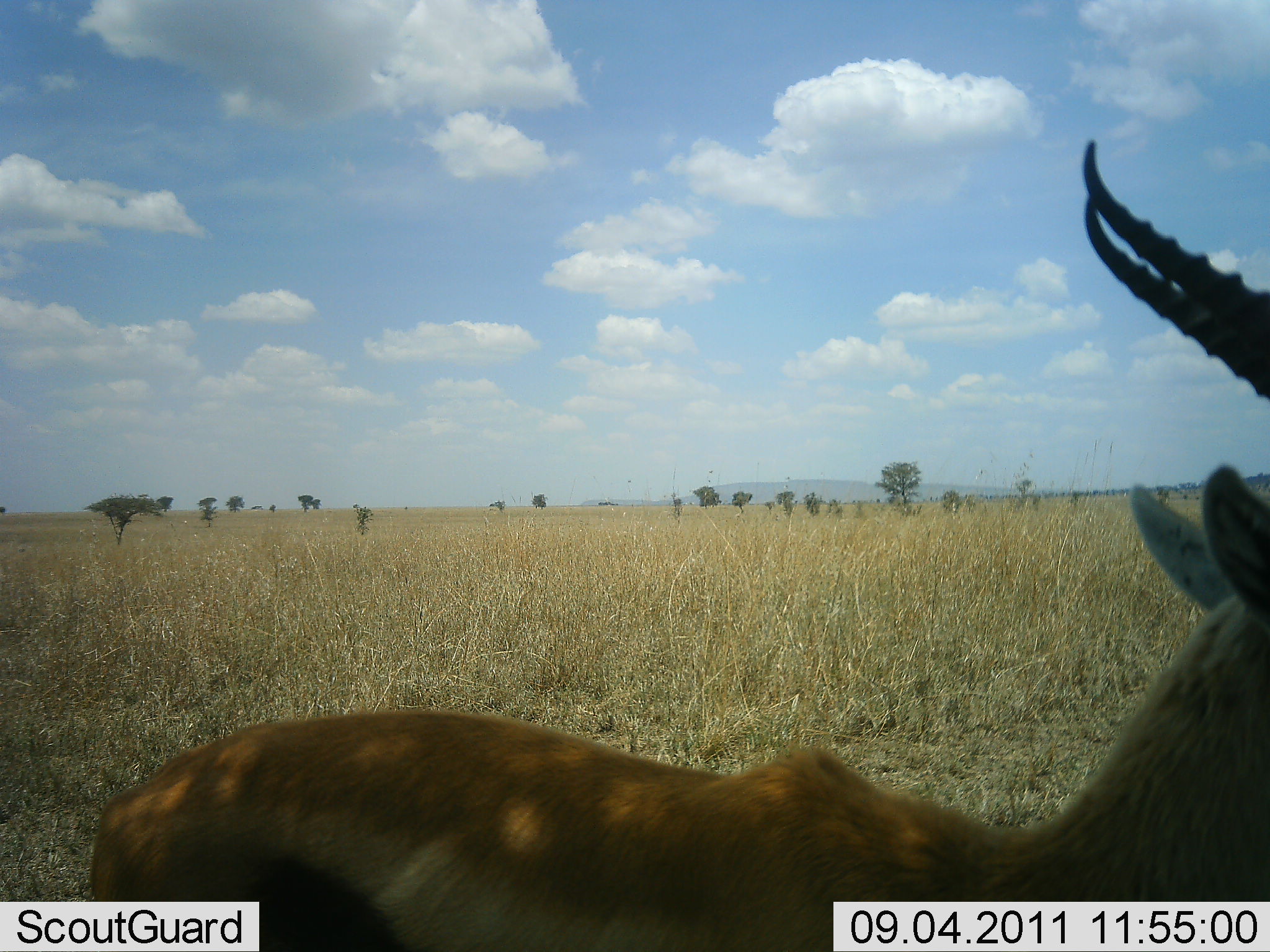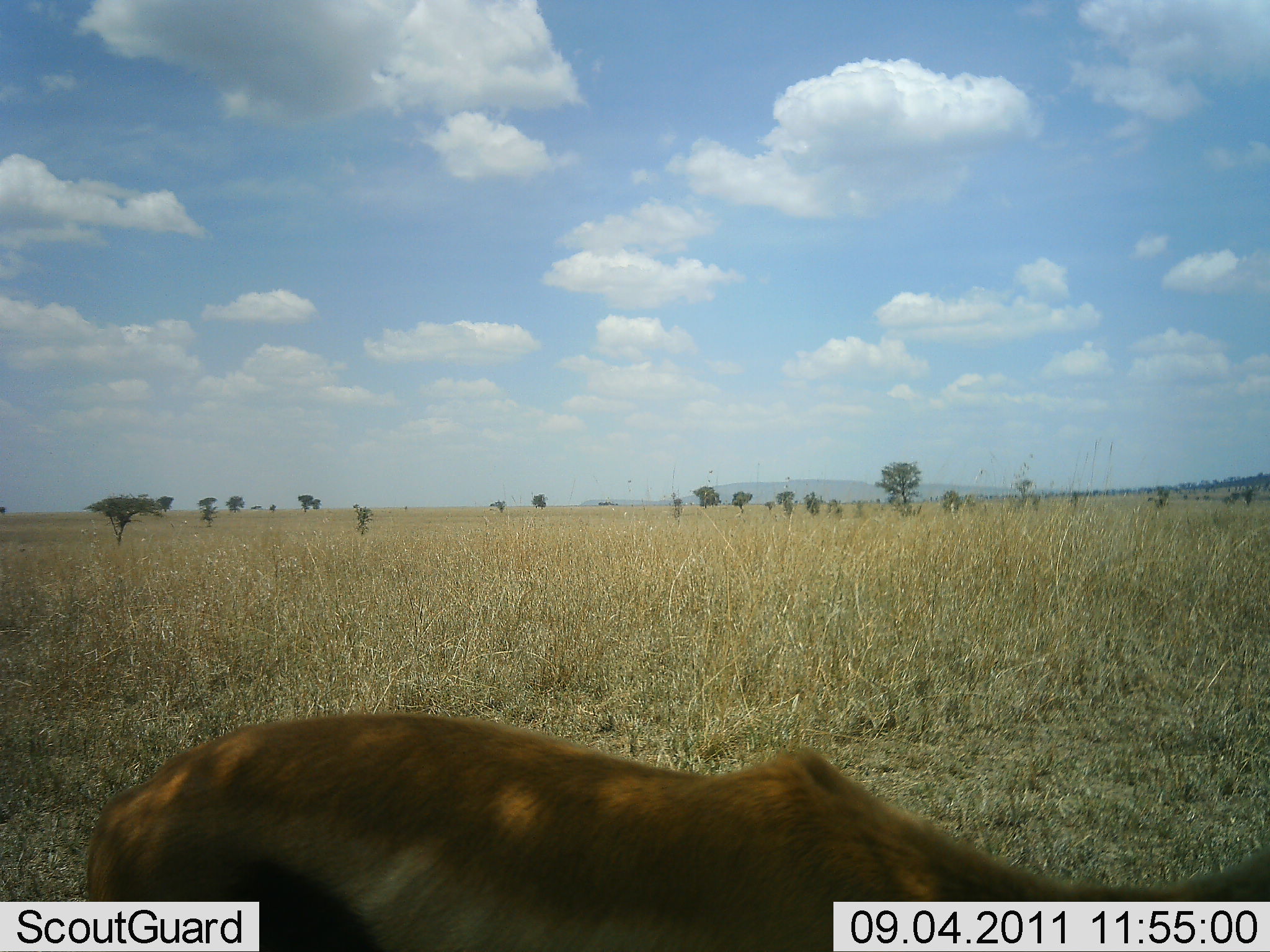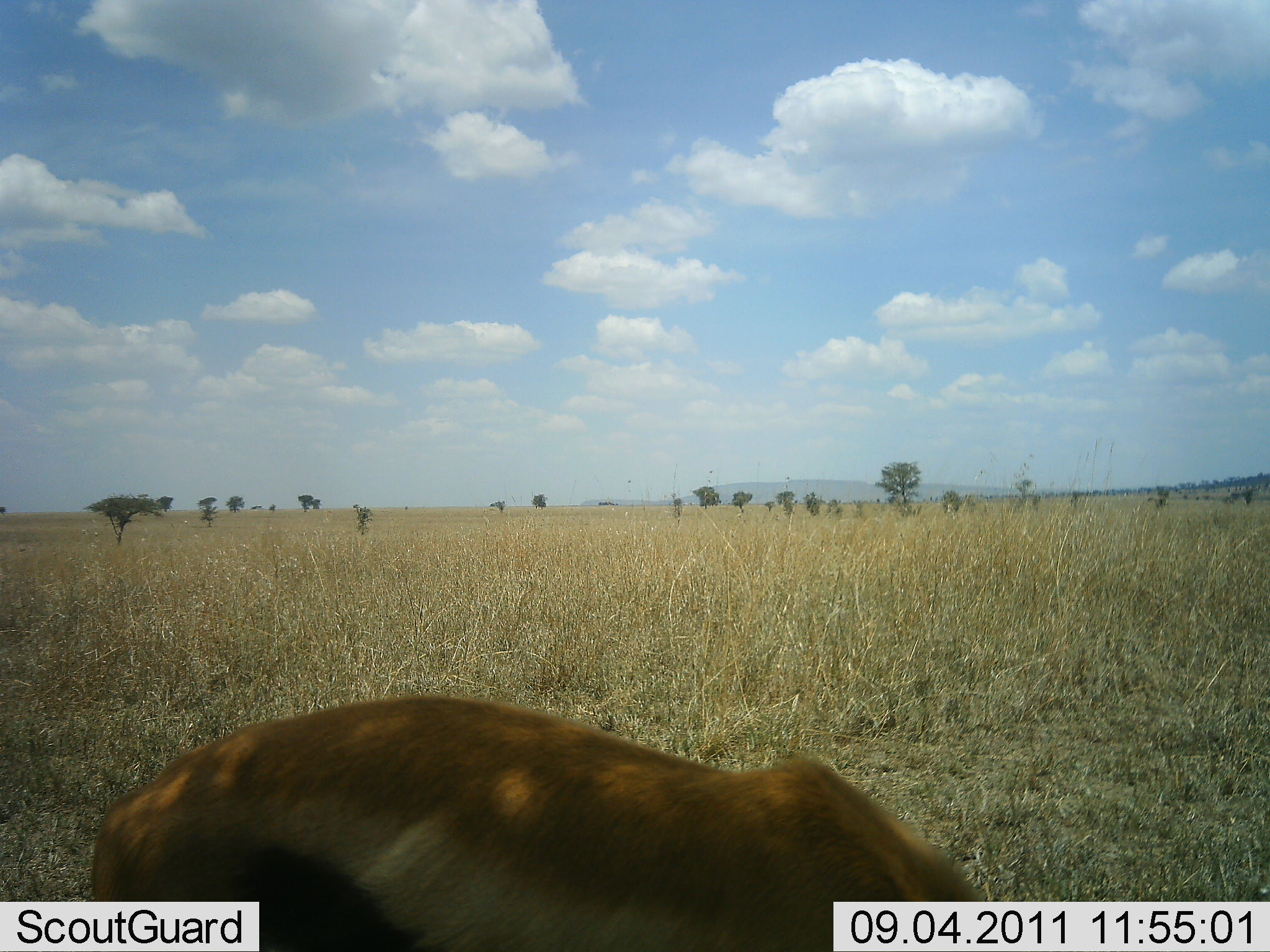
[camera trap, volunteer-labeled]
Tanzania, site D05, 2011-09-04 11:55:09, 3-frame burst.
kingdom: Animalia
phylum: Chordata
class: Mammalia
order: Artiodactyla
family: Bovidae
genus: Eudorcas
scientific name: Eudorcas thomsonii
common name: thomson's gazelle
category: gazellethomsons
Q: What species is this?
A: Gazellethomsons (thomson's gazelle) (Eudorcas thomsonii).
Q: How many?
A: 1.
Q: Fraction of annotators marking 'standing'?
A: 75%.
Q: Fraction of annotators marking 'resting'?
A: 0%.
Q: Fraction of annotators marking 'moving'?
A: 8%.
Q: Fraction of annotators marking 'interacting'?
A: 0%.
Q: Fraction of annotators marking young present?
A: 0%.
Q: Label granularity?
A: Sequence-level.